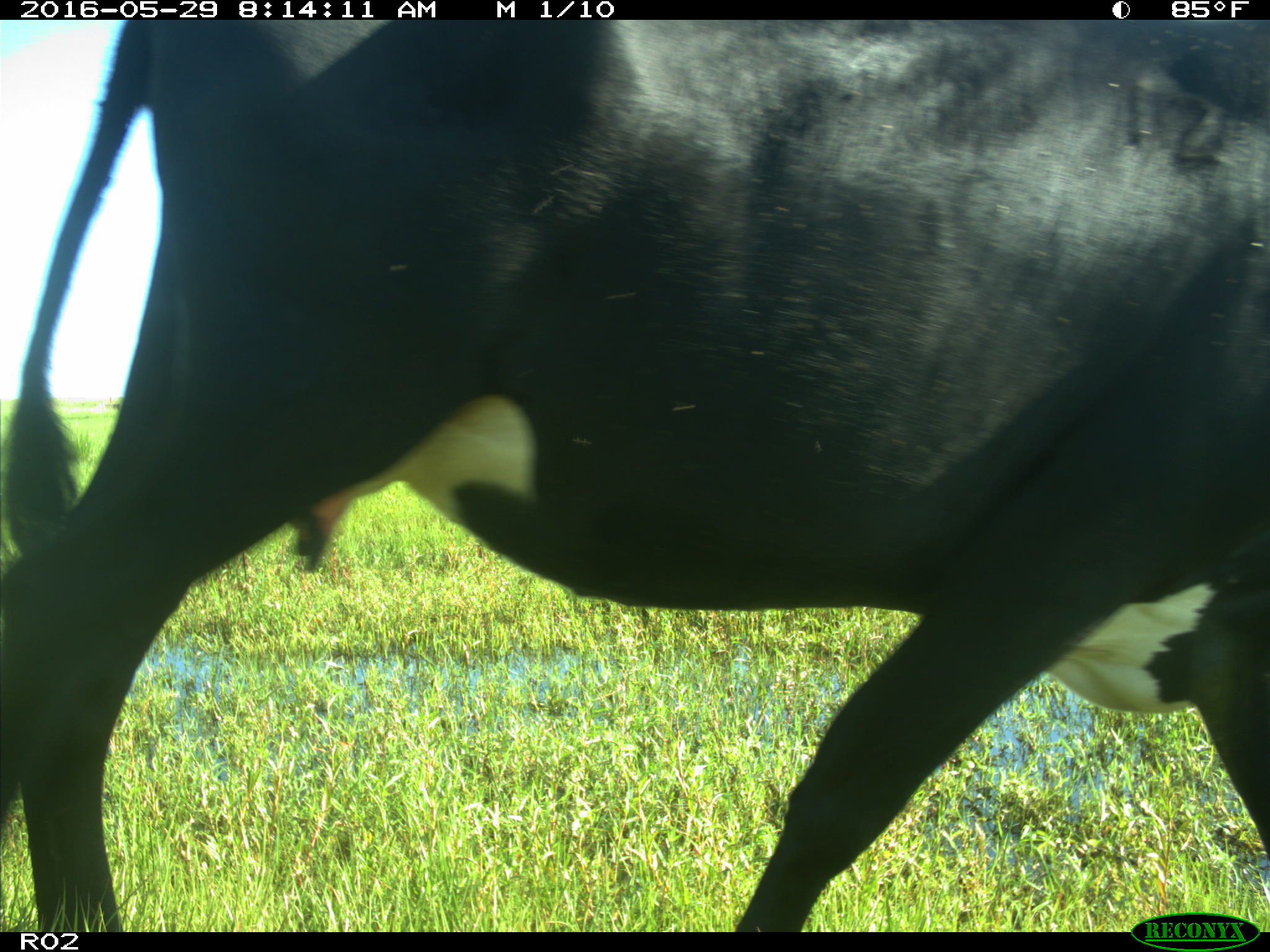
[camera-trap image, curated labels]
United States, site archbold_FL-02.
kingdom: Animalia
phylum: Chordata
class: Mammalia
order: Artiodactyla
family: Bovidae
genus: Bos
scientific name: Bos taurus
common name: domestic cow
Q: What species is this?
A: Bos taurus (domestic cow).